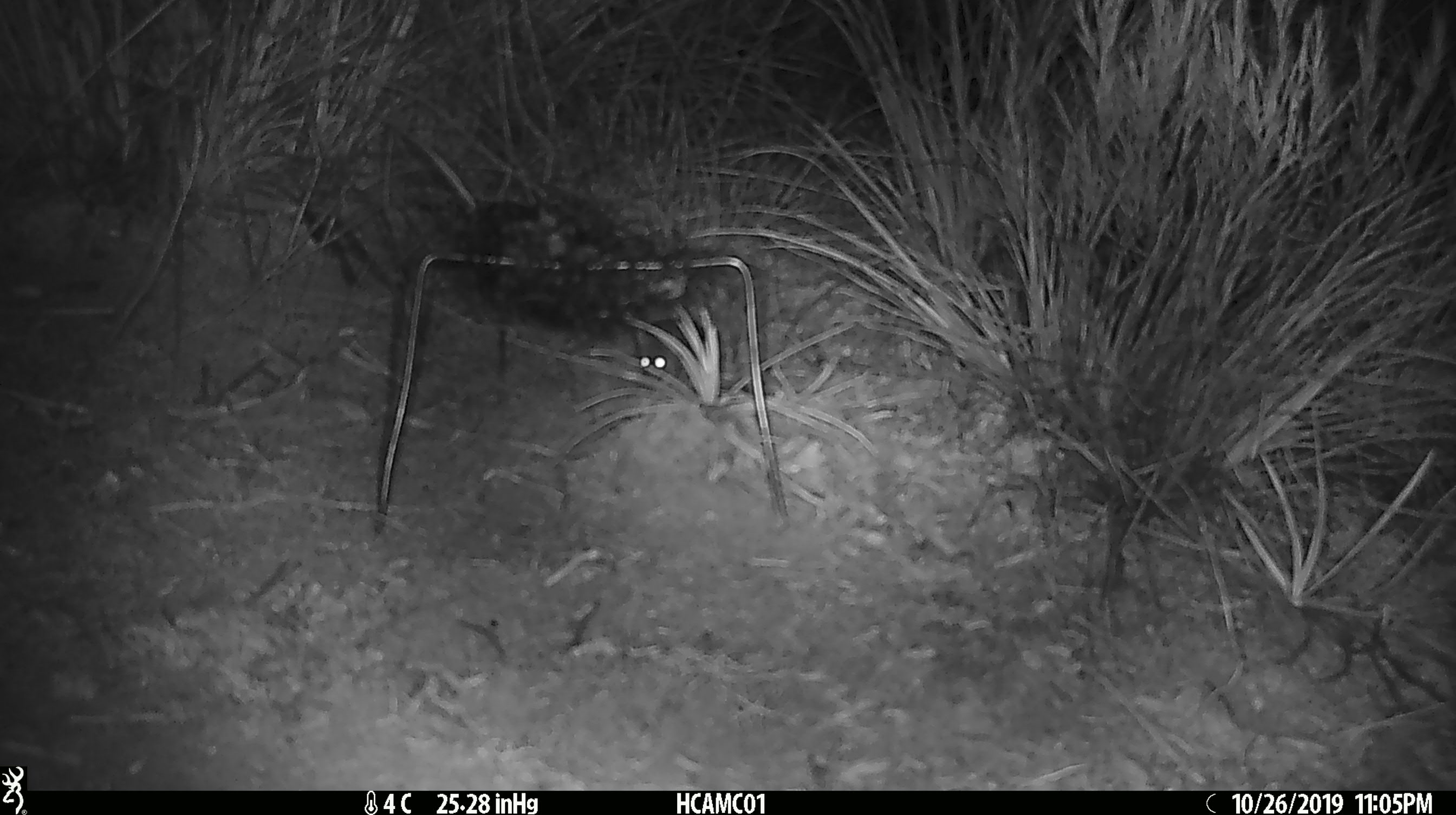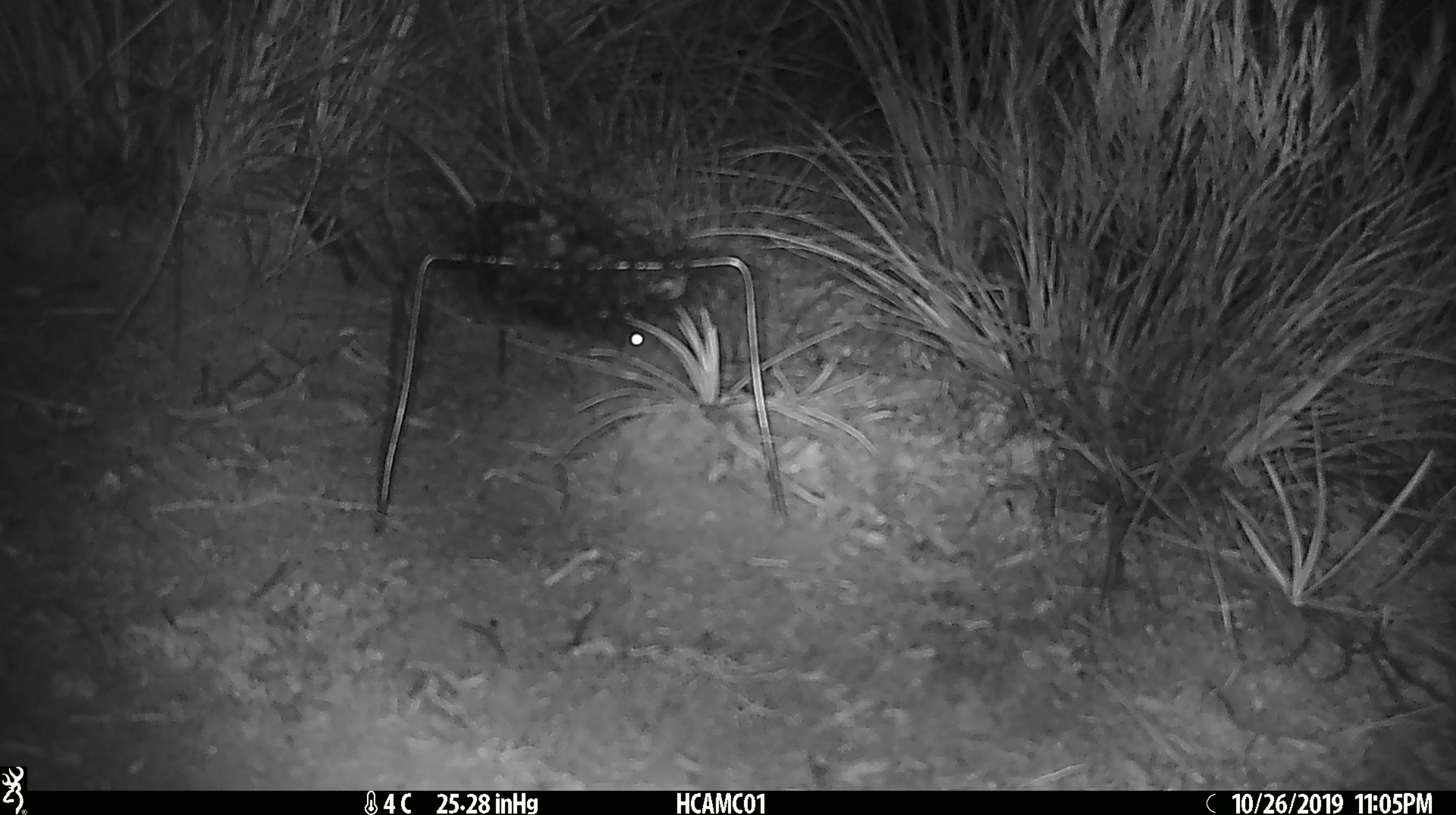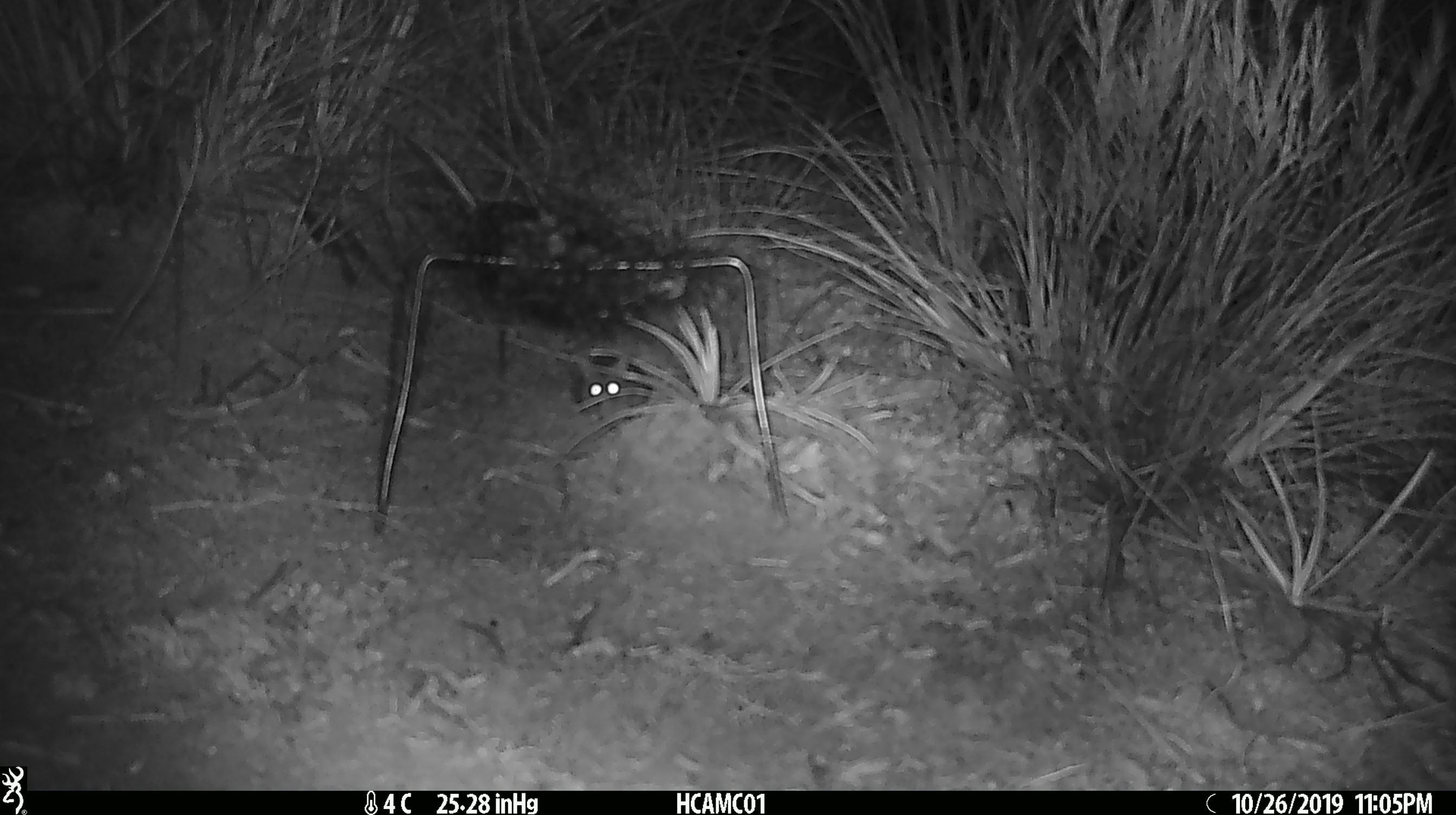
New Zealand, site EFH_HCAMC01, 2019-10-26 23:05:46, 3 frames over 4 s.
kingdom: Animalia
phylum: Chordata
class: Mammalia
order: Rodentia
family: Muridae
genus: Mus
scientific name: Mus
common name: mouse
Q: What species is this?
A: Mouse (Mus).